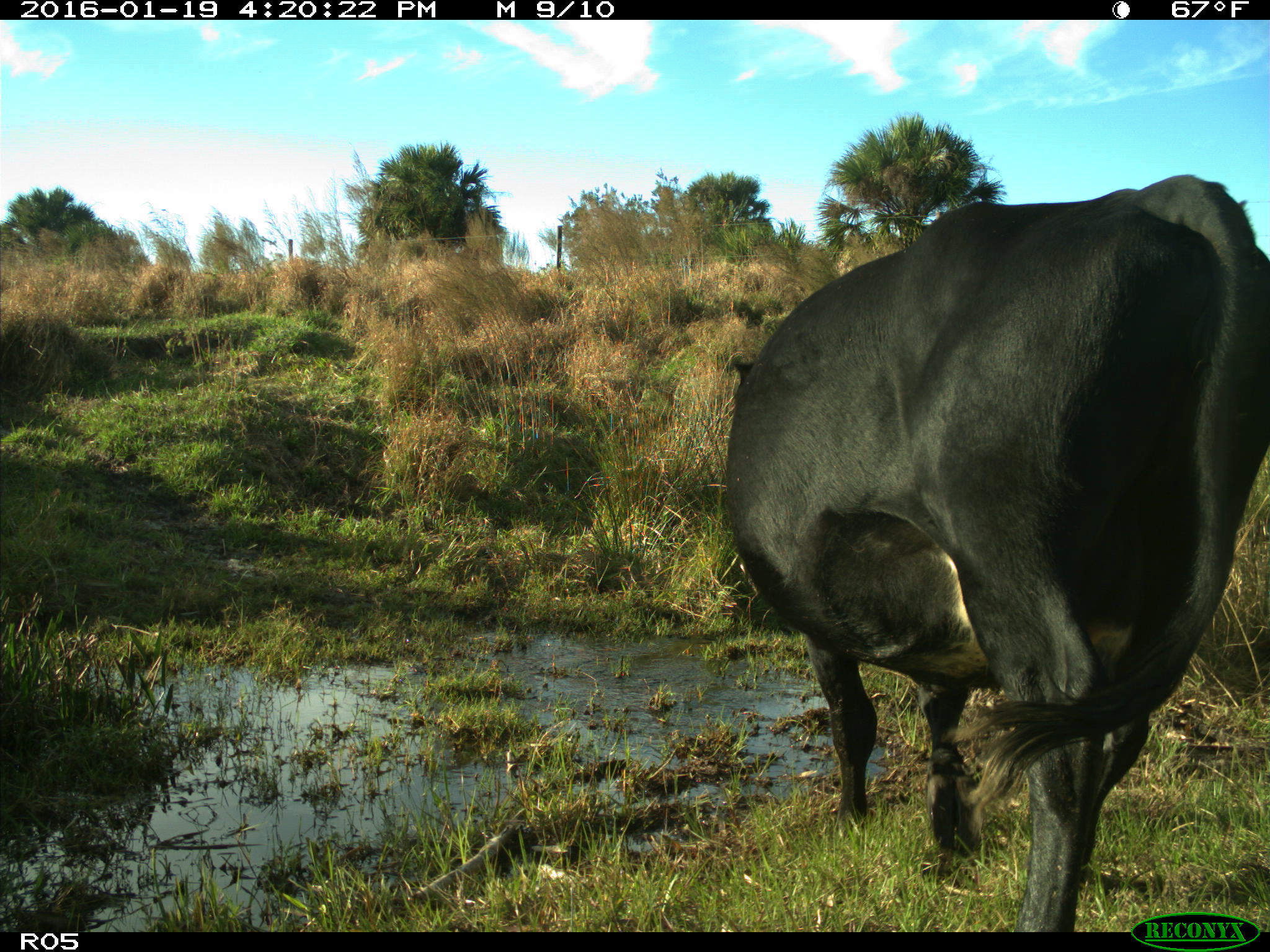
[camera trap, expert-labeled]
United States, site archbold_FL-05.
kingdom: Animalia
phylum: Chordata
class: Mammalia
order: Artiodactyla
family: Bovidae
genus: Bos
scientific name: Bos taurus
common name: domestic cow